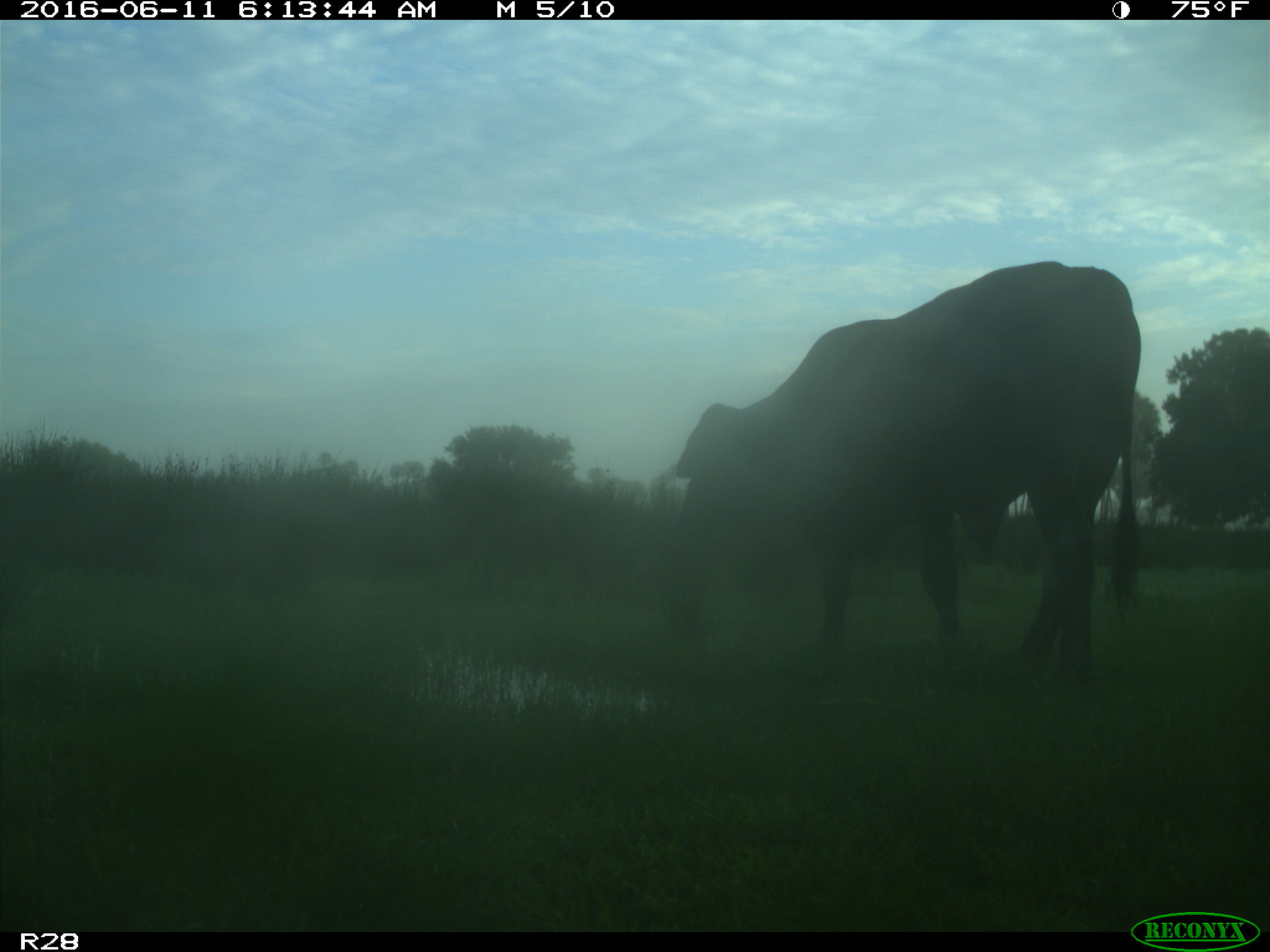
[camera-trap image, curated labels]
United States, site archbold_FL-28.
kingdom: Animalia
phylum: Chordata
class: Mammalia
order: Artiodactyla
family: Bovidae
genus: Bos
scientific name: Bos taurus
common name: domestic cow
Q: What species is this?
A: Bos taurus (domestic cow).